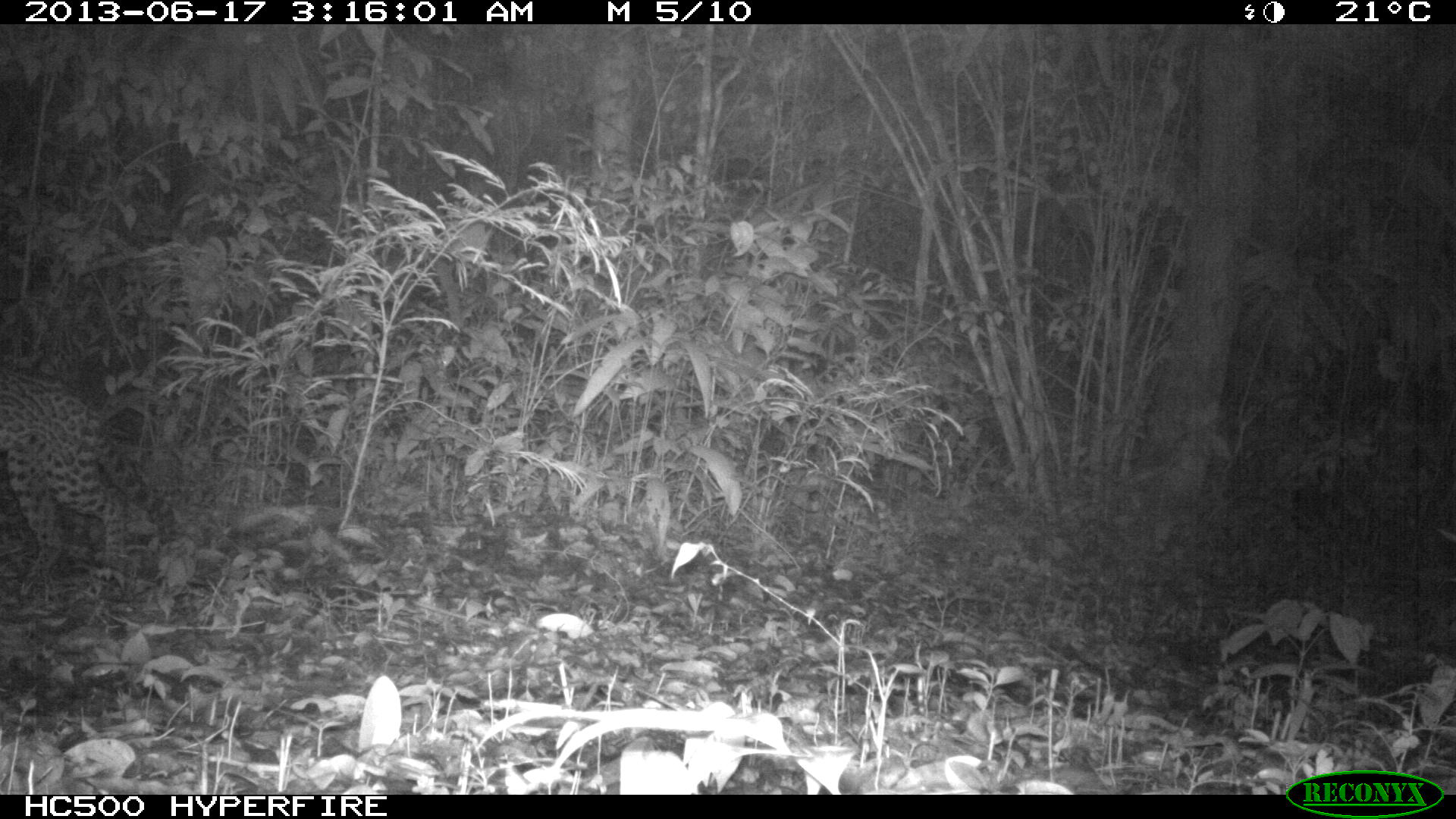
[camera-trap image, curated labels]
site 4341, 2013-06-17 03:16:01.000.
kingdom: Animalia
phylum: Chordata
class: Mammalia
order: Carnivora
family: Felidae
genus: Leopardus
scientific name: Leopardus pardalis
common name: ocelot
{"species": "Leopardus pardalis (ocelot)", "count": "1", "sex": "female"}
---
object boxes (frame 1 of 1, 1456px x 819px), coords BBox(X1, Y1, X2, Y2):
leopardus pardalis: BBox(0, 363, 178, 607)